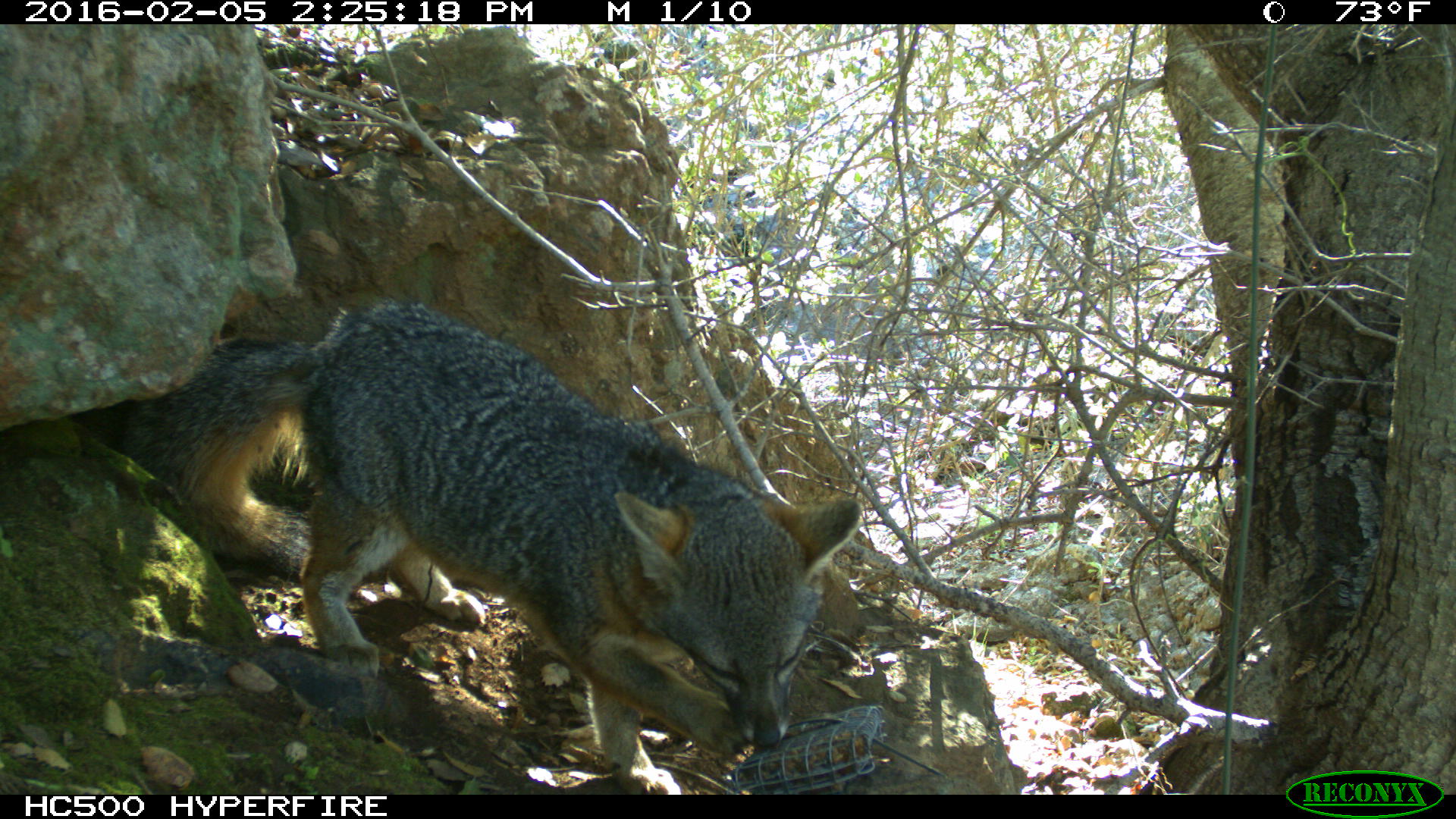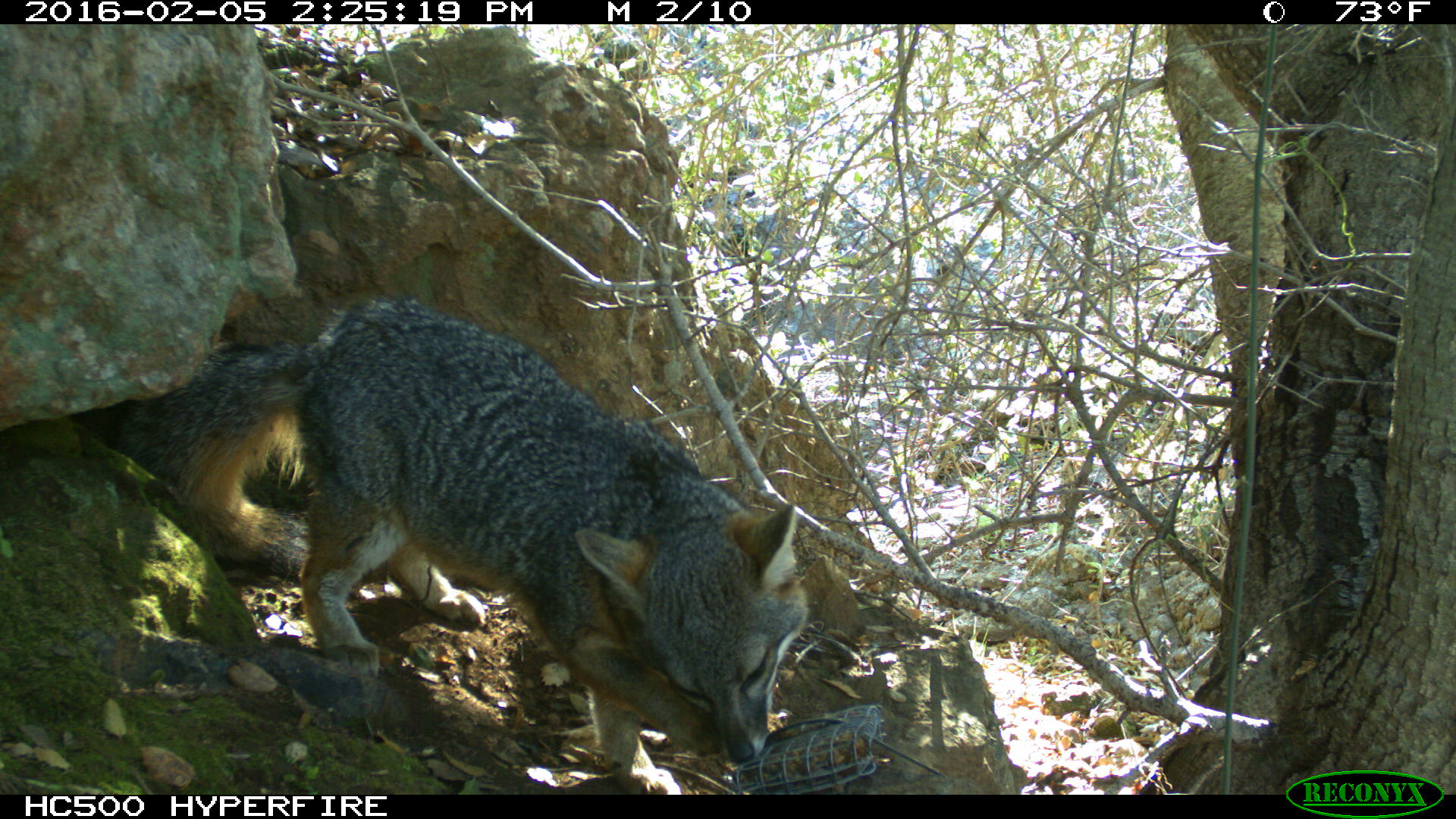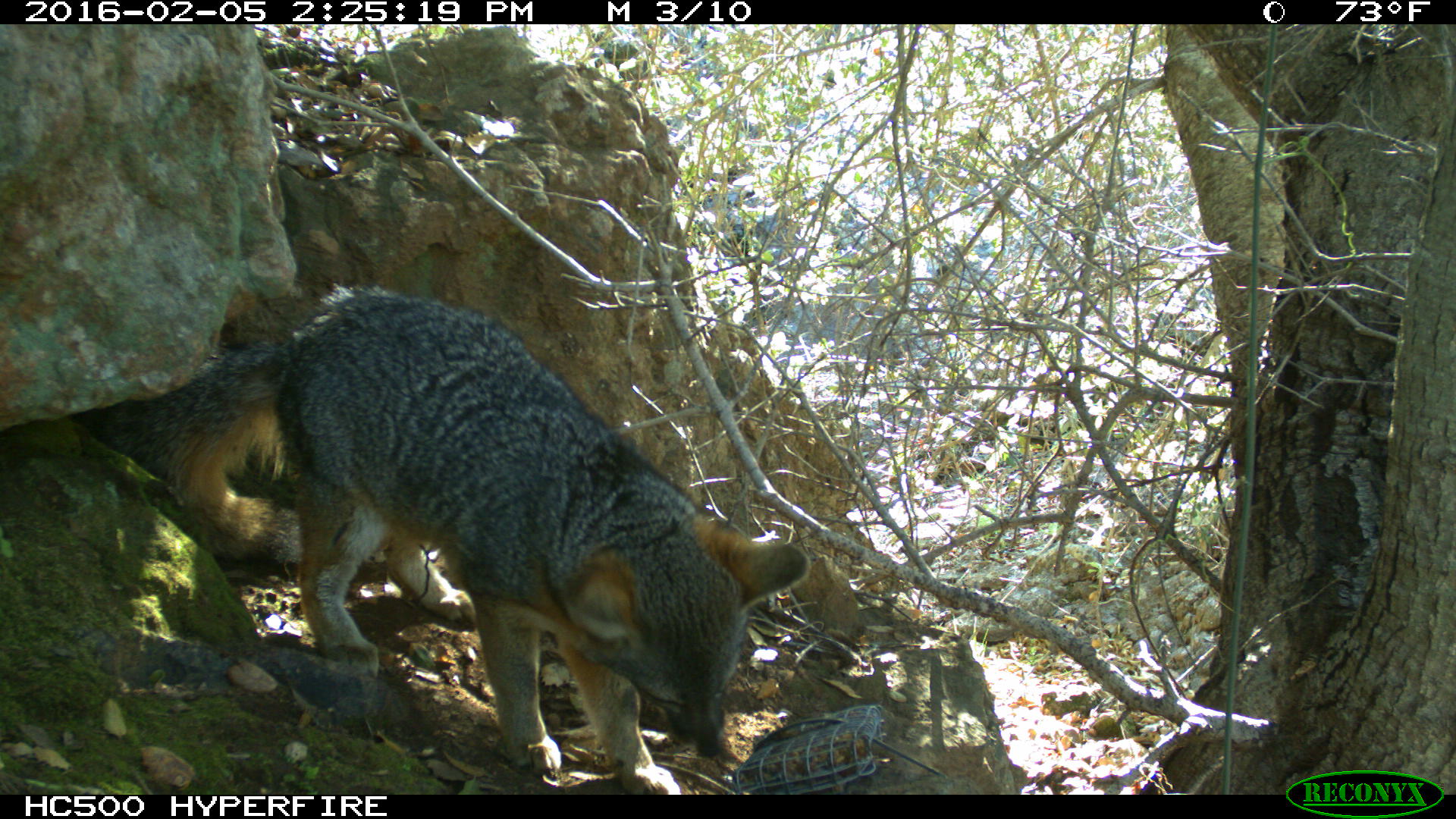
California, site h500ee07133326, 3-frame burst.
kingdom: Animalia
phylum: Chordata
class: Mammalia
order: Carnivora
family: Canidae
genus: Urocyon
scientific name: Urocyon littoralis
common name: island fox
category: fox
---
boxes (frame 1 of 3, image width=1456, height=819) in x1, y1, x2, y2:
fox: 120, 304, 863, 794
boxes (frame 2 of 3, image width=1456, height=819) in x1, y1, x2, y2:
fox: 115, 298, 808, 794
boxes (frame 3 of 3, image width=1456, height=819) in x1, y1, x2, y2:
fox: 91, 280, 814, 792